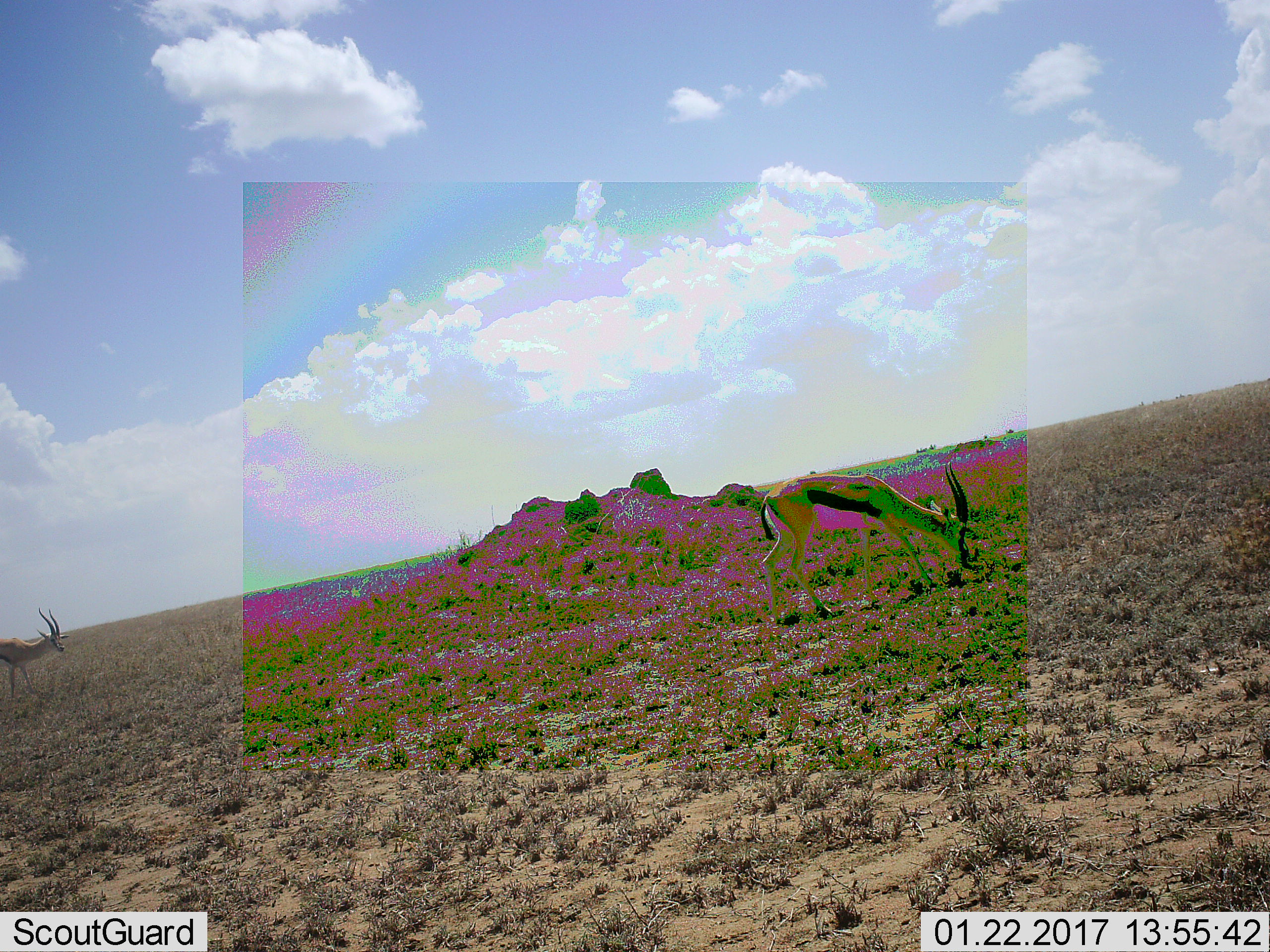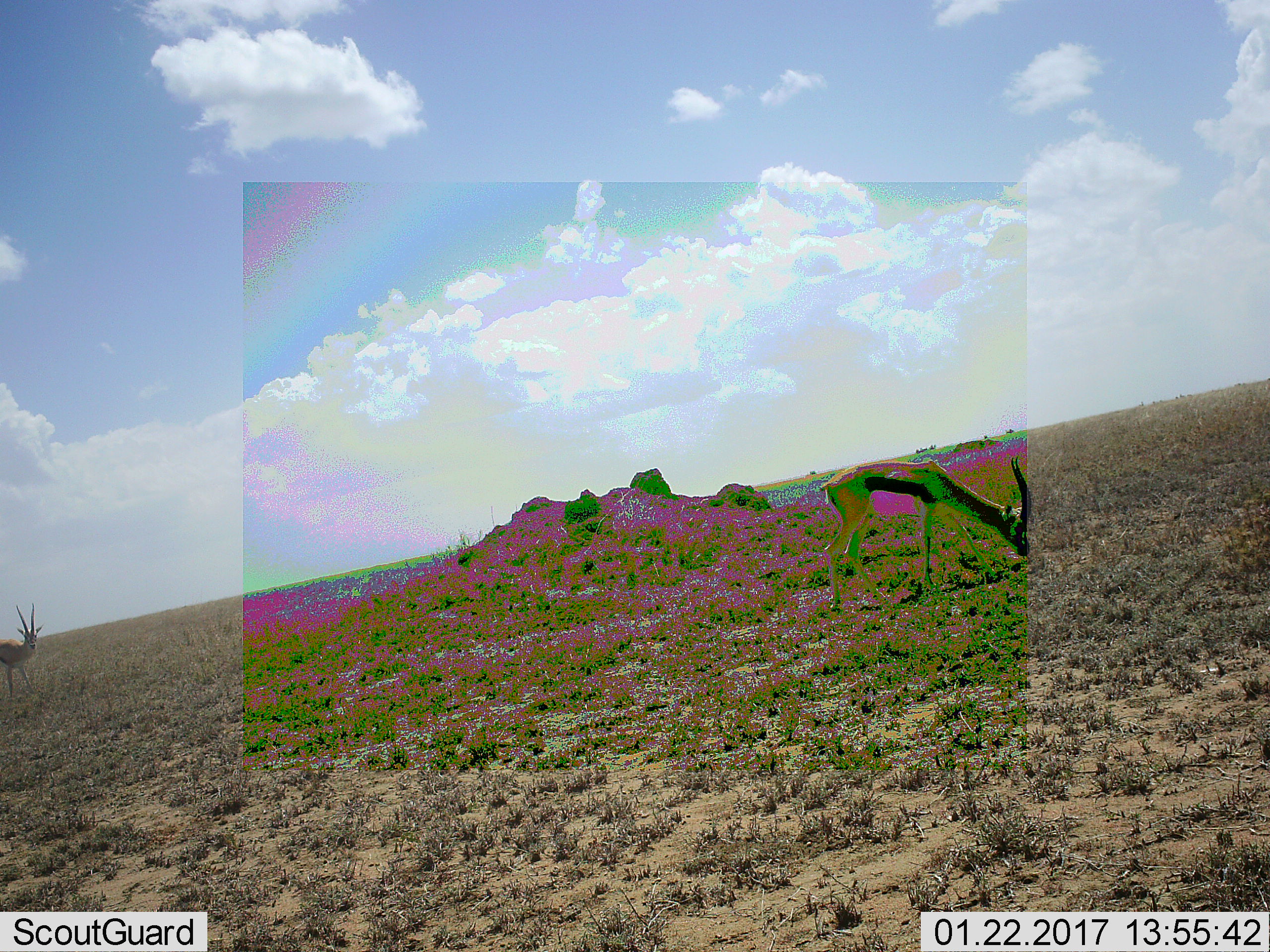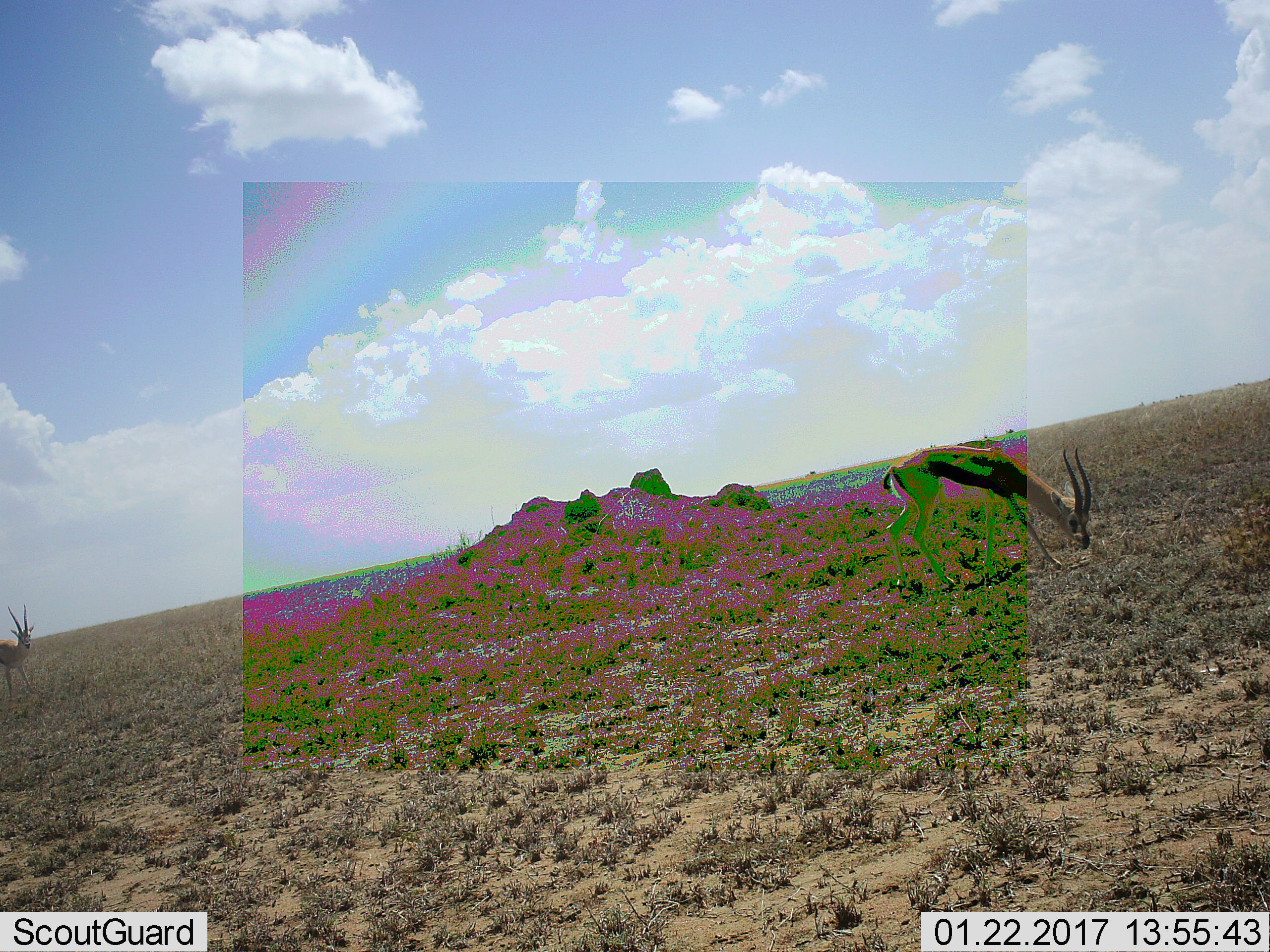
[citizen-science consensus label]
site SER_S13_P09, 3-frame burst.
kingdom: Animalia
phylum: Chordata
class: Mammalia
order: Artiodactyla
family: Bovidae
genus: Eudorcas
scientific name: Eudorcas thomsonii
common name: thomson's gazelle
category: gazellethomsons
Gazellethomsons (thomson's gazelle) (Eudorcas thomsonii), count 2. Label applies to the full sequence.